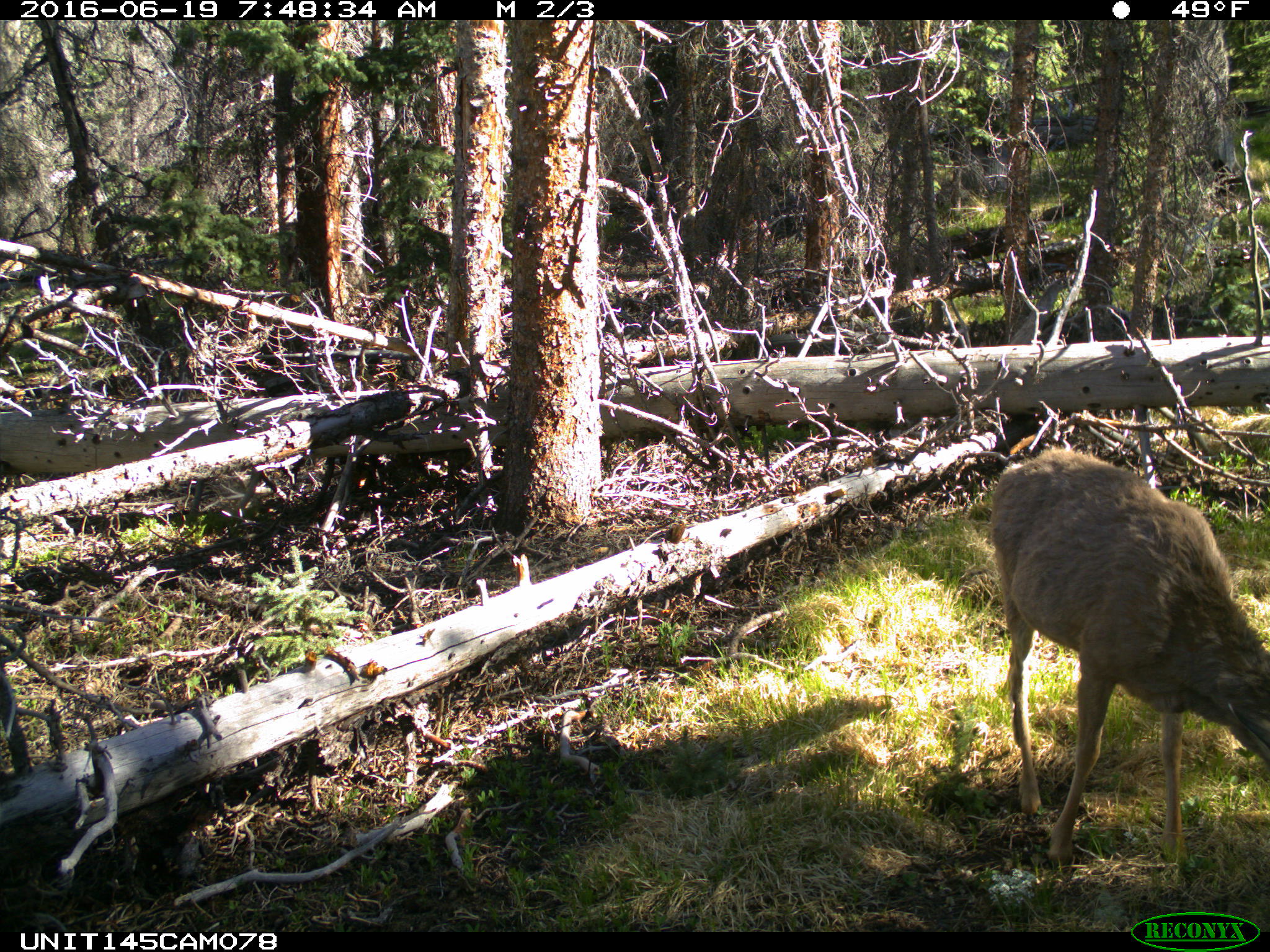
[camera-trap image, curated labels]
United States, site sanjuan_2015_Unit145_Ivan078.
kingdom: Animalia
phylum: Chordata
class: Mammalia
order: Artiodactyla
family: Cervidae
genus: Odocoileus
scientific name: Odocoileus hemionus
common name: mule deer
Odocoileus hemionus (mule deer).